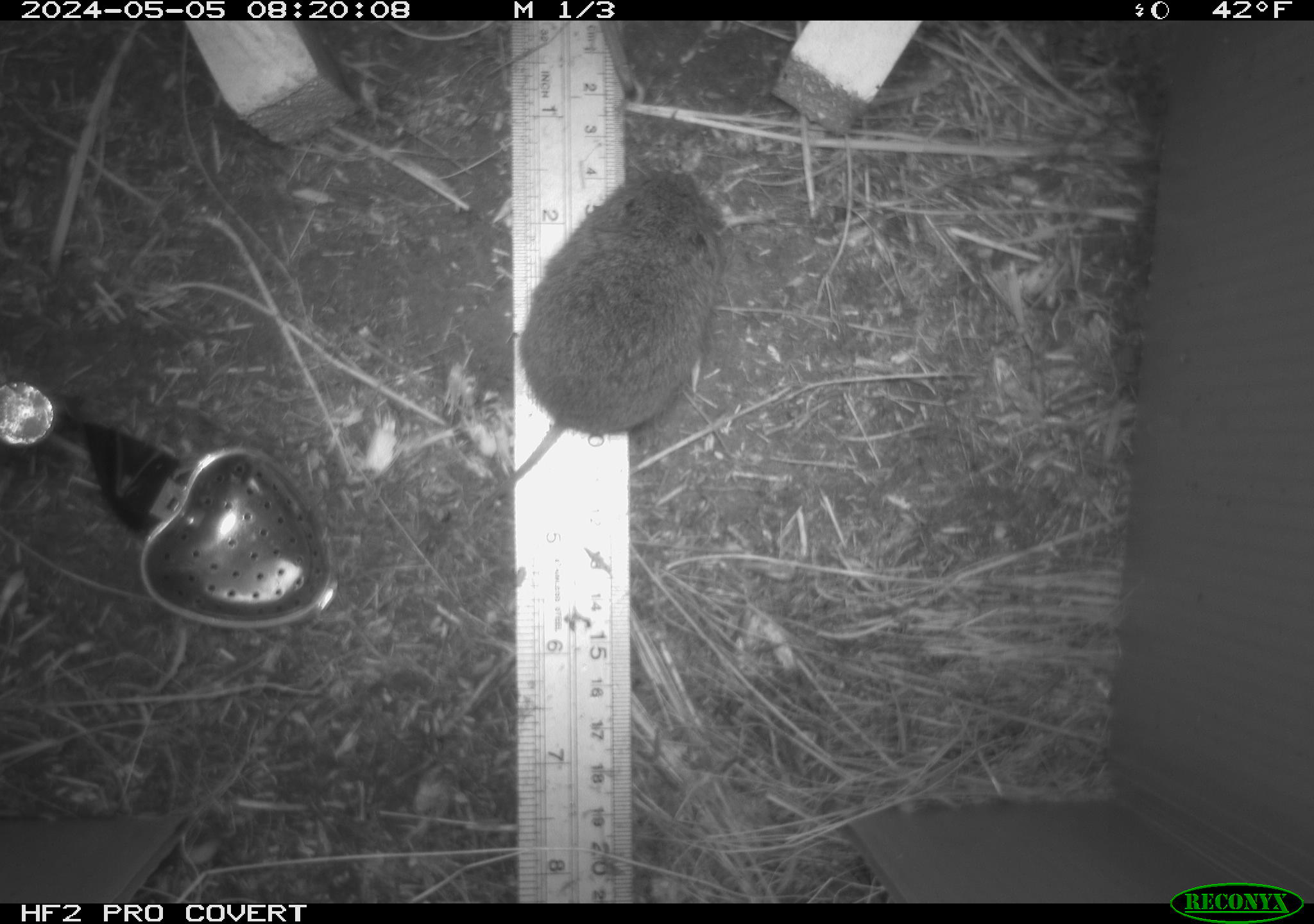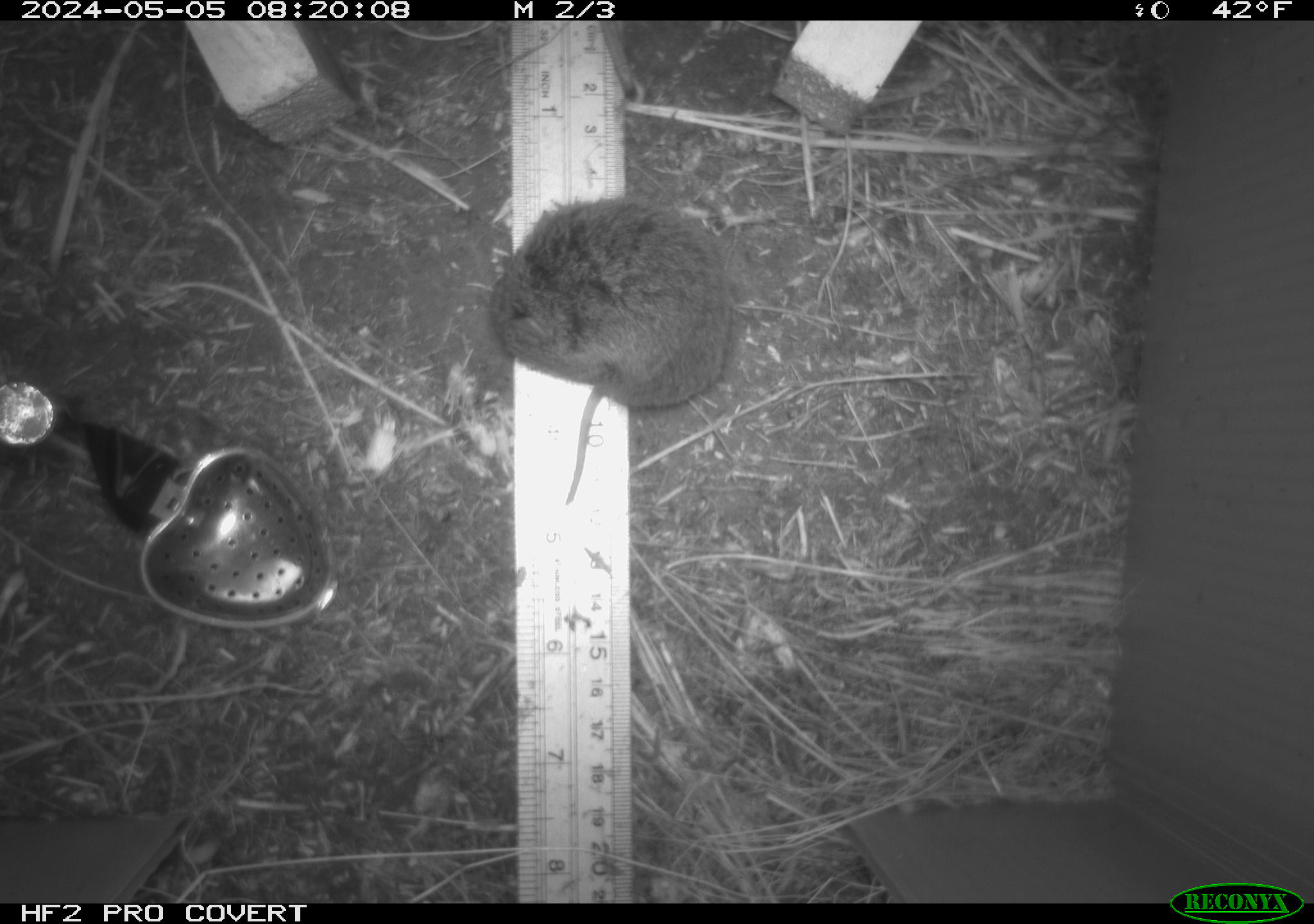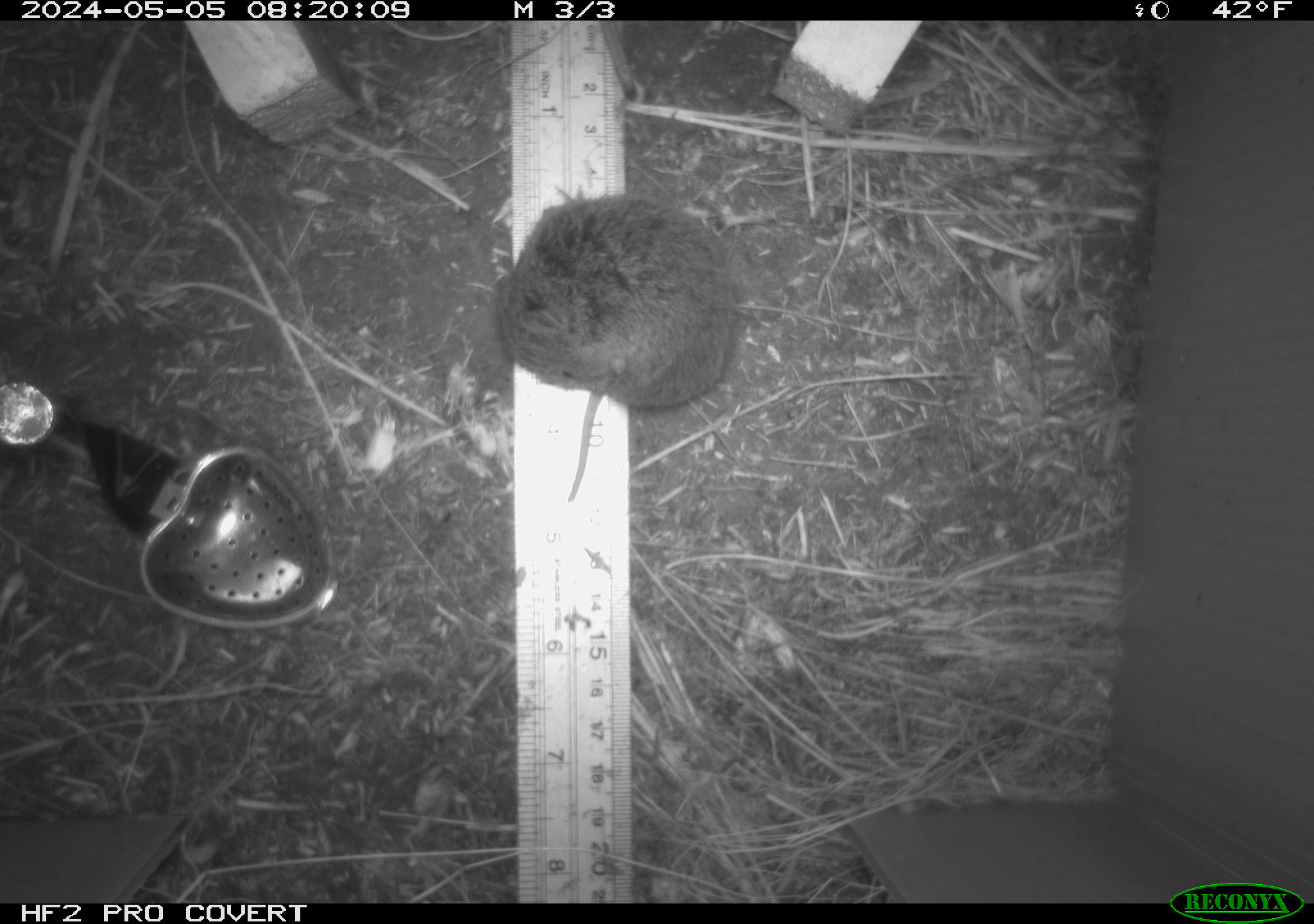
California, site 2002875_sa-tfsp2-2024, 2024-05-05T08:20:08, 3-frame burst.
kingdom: Animalia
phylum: Chordata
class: Mammalia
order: Rodentia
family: Cricetidae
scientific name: Arvicolinae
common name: voles, lemmings, and muskrats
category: arvicolinae subfamily